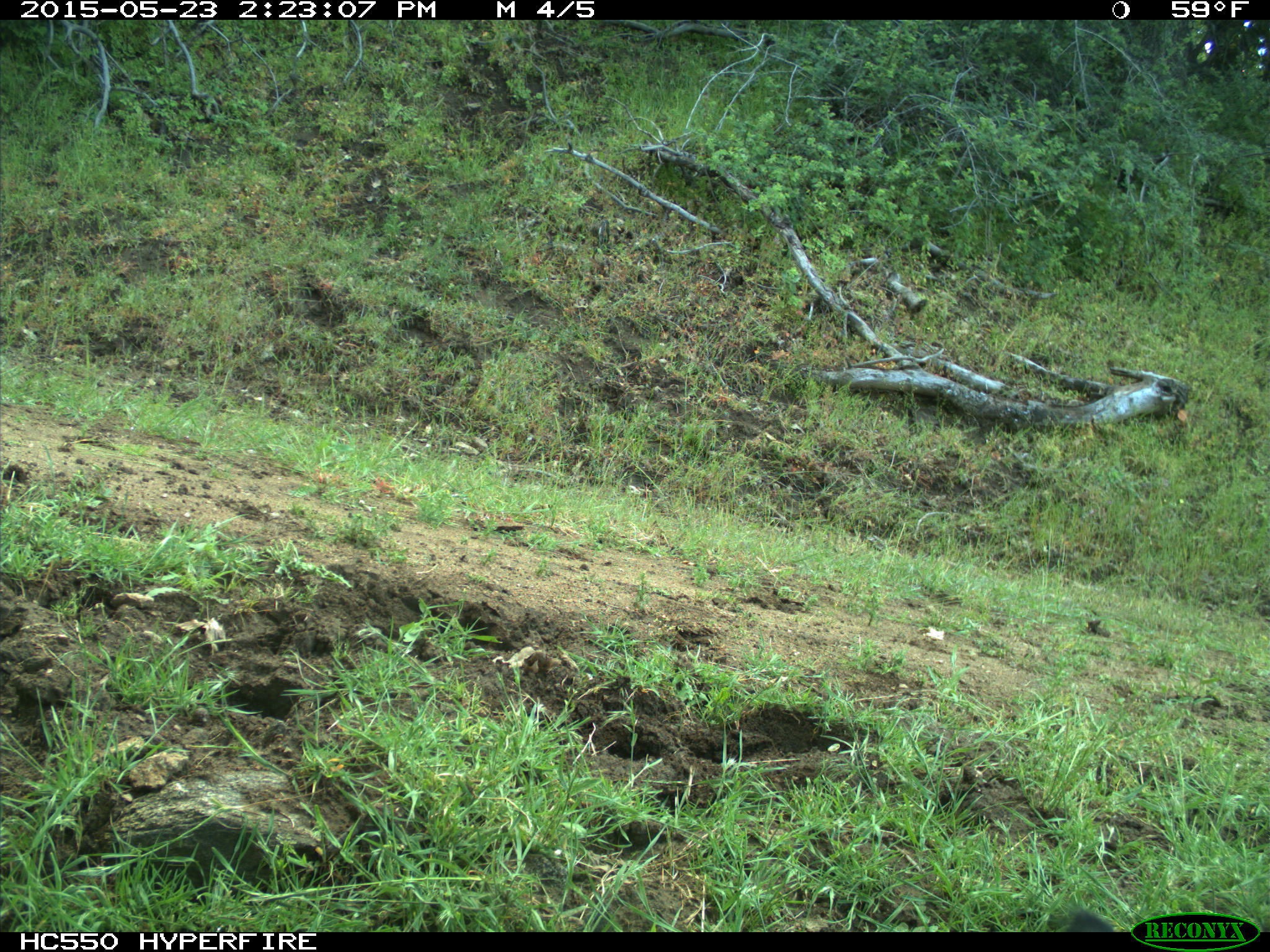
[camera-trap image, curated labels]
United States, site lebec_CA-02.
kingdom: Animalia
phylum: Chordata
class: Mammalia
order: Artiodactyla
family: Bovidae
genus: Bos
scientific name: Bos taurus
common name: domestic cow